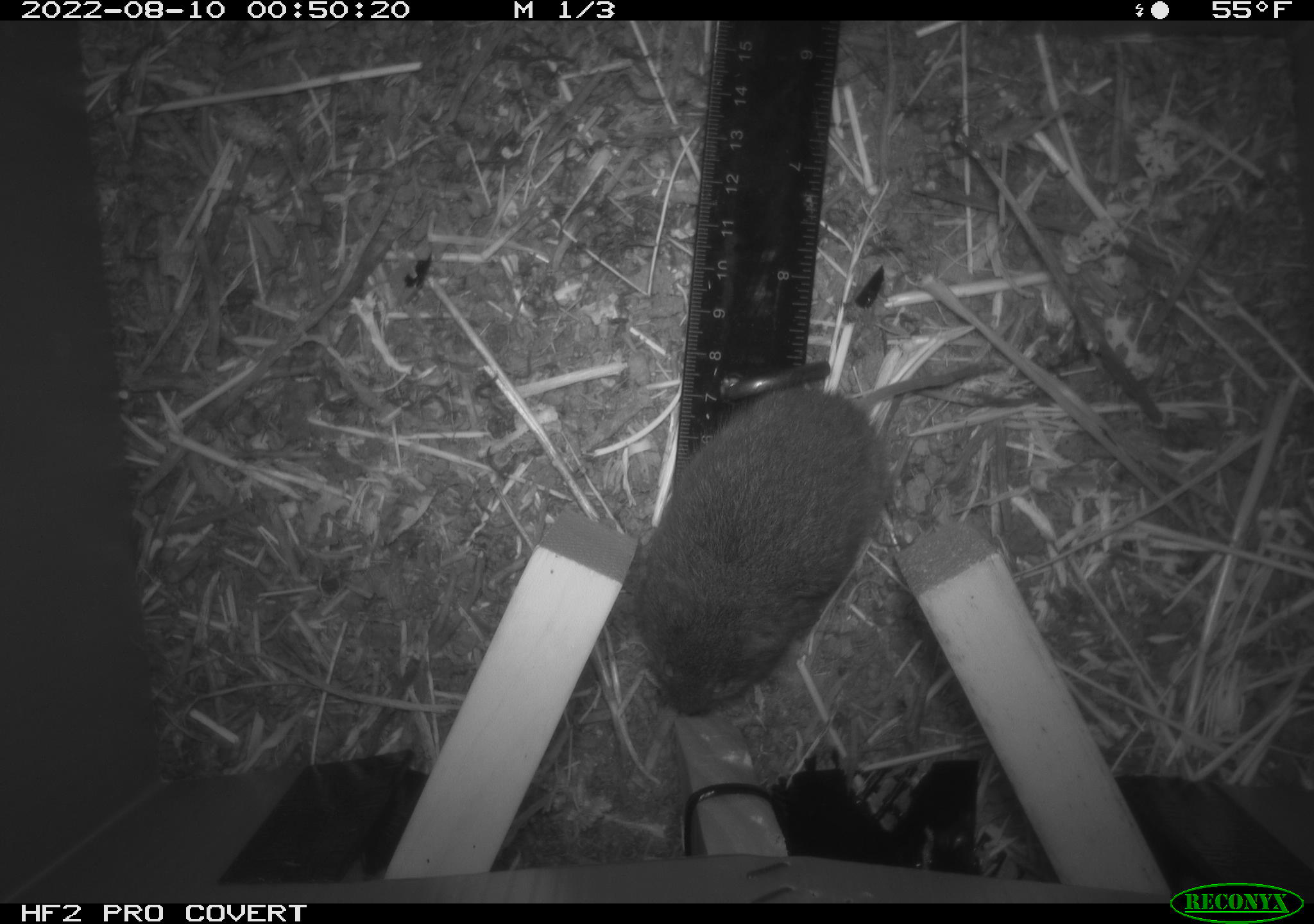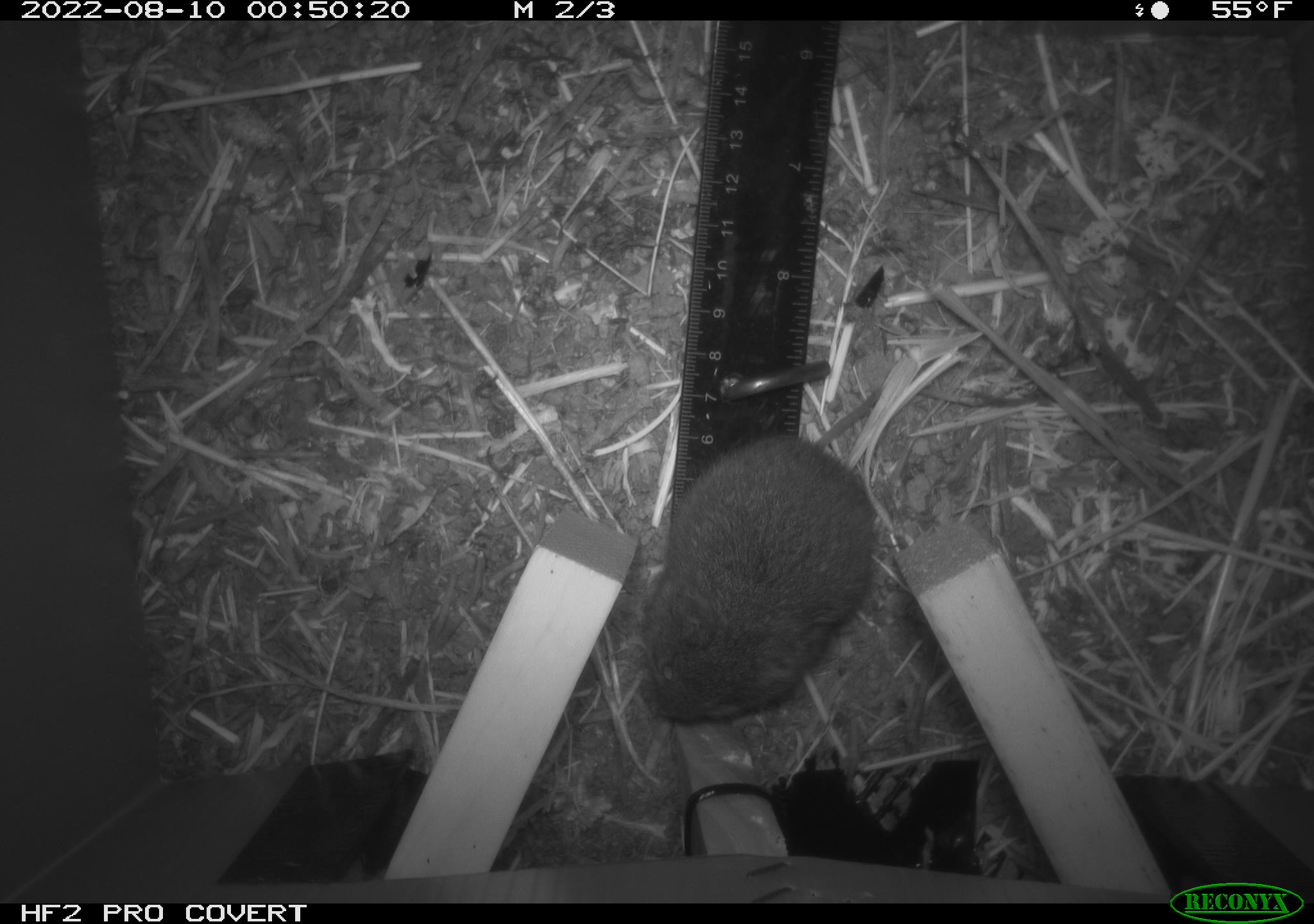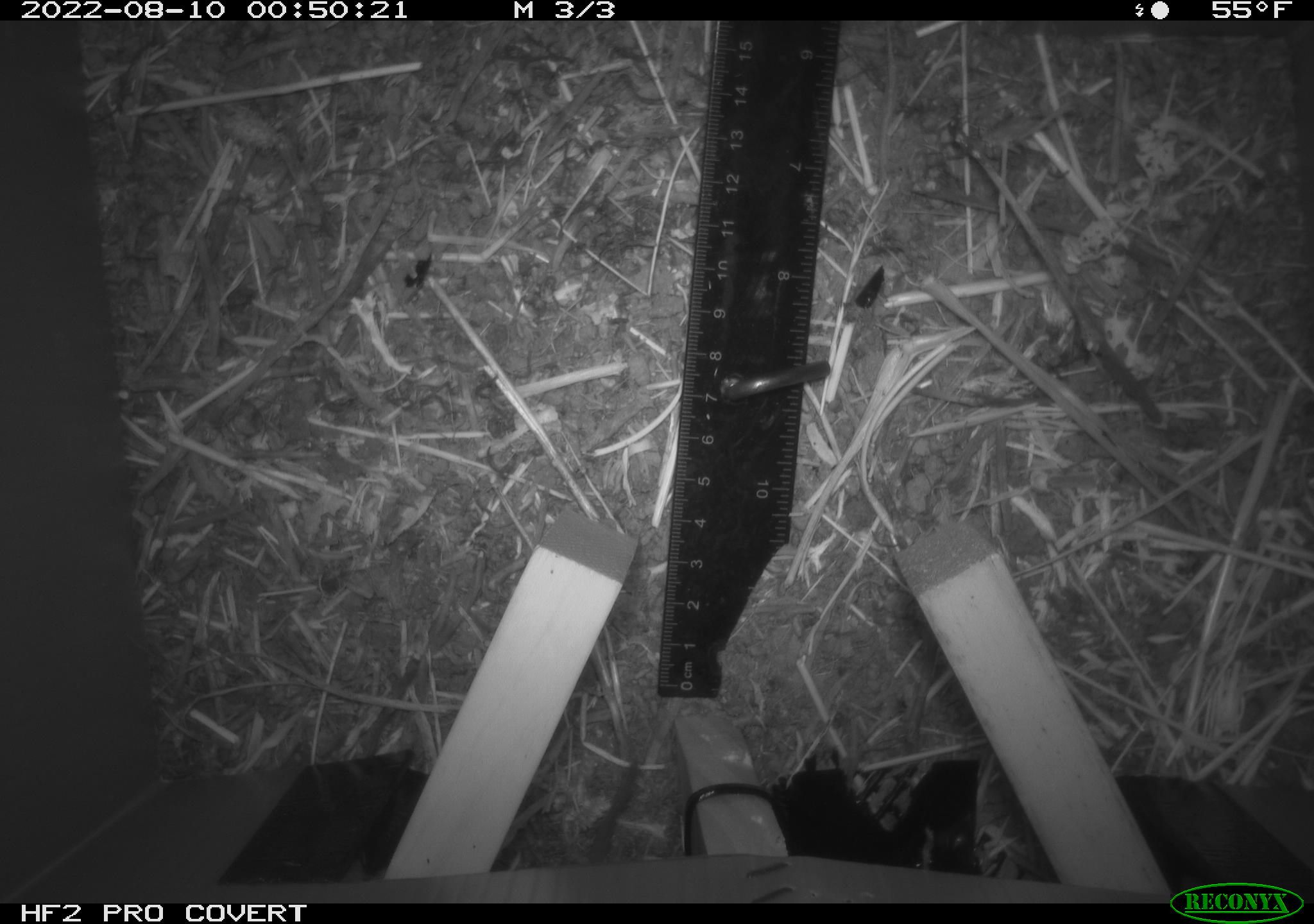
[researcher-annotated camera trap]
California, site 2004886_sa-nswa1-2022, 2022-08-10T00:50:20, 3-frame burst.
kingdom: Animalia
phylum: Chordata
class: Mammalia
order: Rodentia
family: Cricetidae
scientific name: Cricetidae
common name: hamsters, voles, lemmings, and allies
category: cricetidae family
Cricetidae family (hamsters, voles, lemmings, and allies) (Cricetidae).